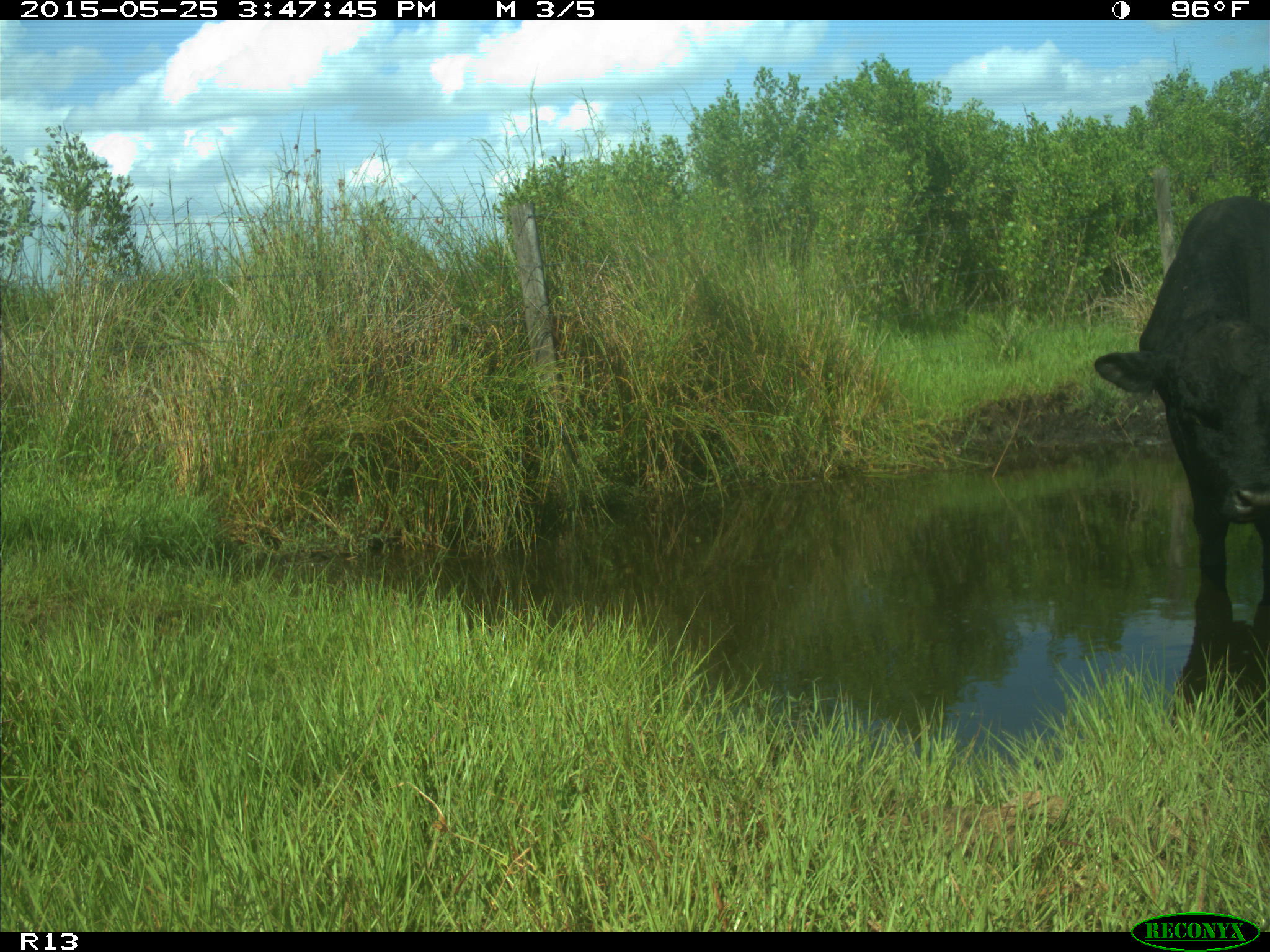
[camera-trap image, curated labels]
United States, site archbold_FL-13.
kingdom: Animalia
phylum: Chordata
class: Mammalia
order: Artiodactyla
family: Bovidae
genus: Bos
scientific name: Bos taurus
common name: domestic cow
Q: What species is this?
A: Bos taurus (domestic cow).